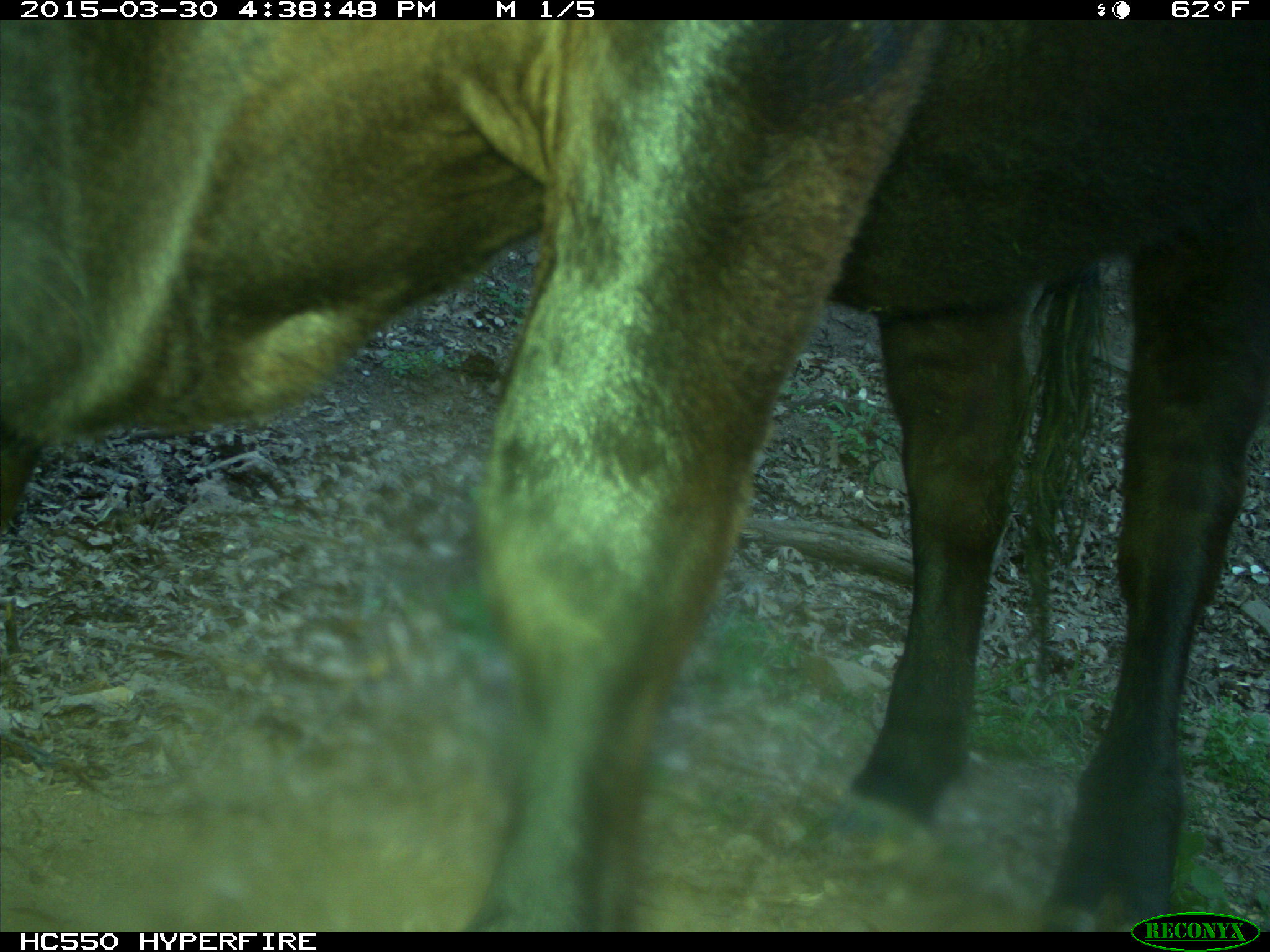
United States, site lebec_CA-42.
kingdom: Animalia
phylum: Chordata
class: Mammalia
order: Artiodactyla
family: Bovidae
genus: Bos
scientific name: Bos taurus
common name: domestic cow